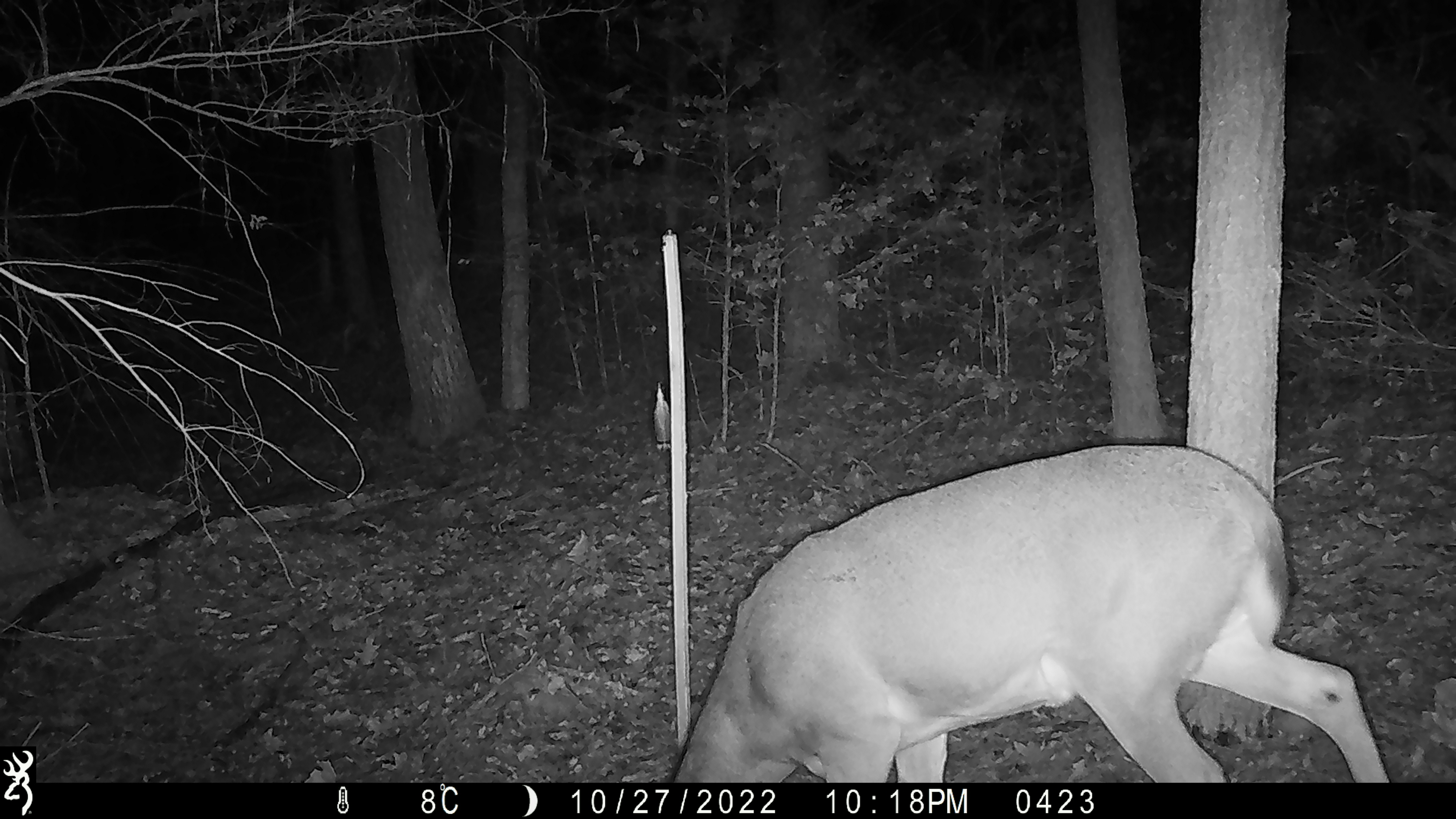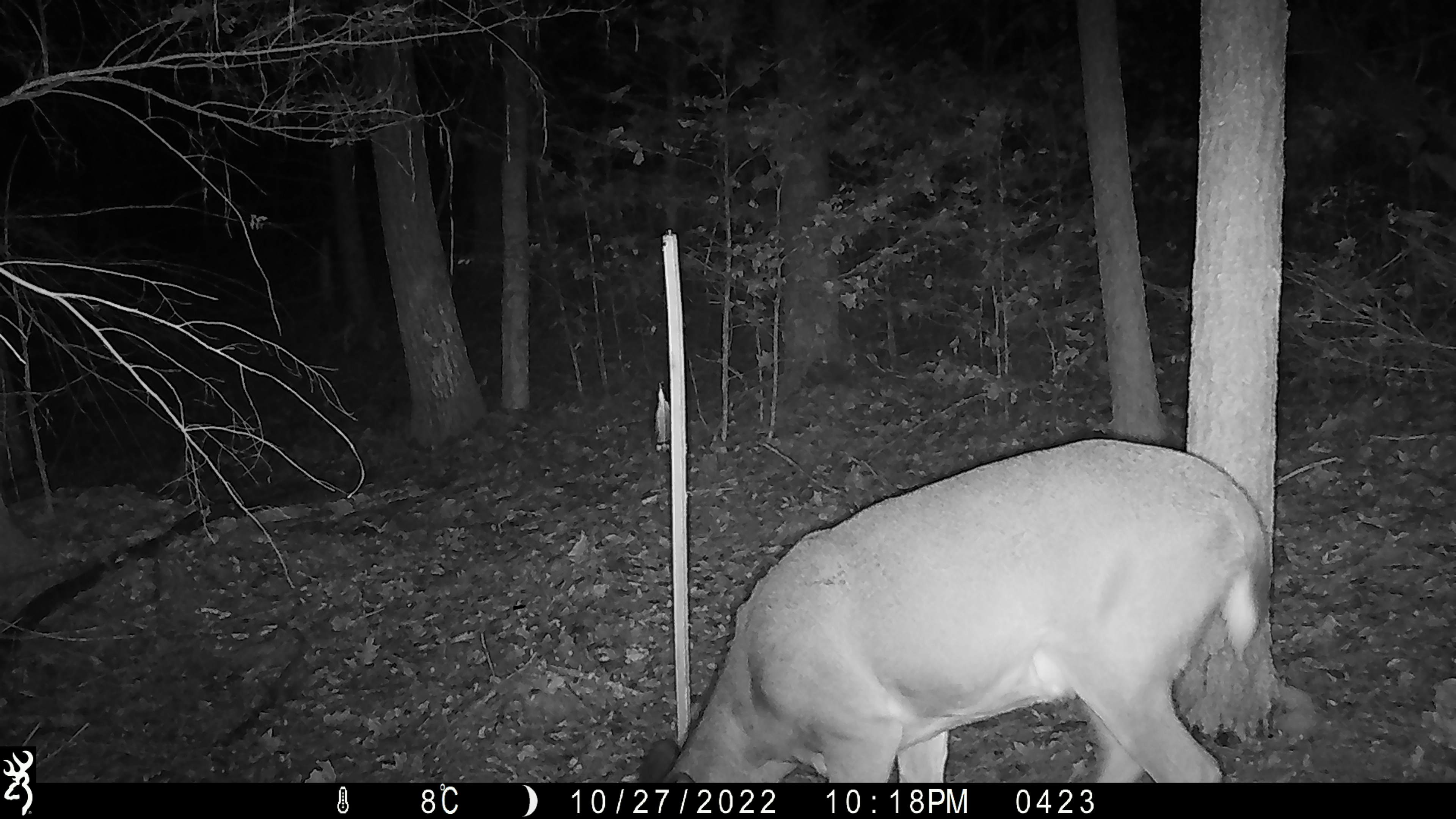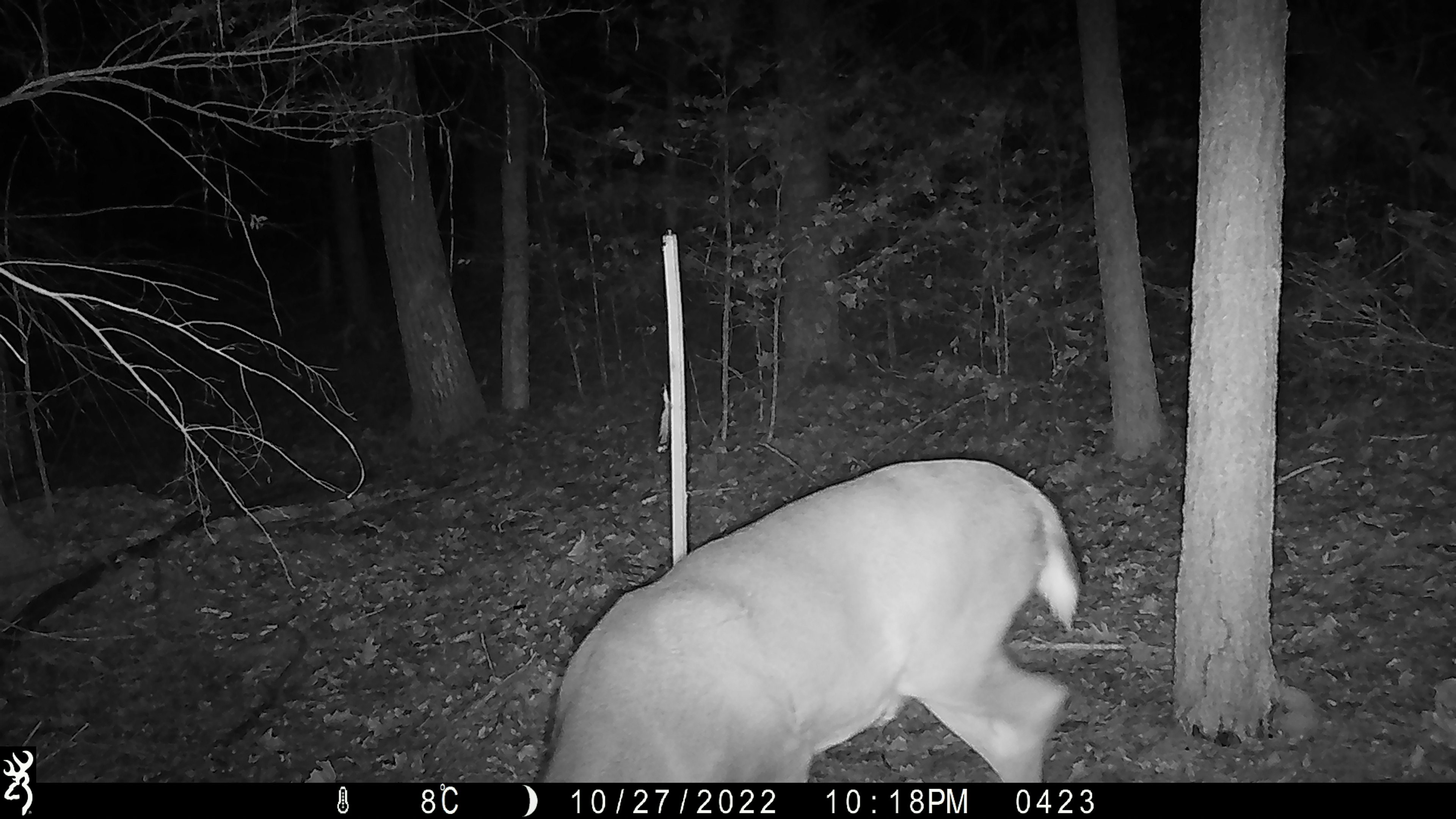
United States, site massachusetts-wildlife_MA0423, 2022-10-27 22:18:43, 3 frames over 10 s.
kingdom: Animalia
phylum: Chordata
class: Mammalia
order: Artiodactyla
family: Cervidae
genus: Odocoileus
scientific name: Odocoileus virginianus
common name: white-tailed deer